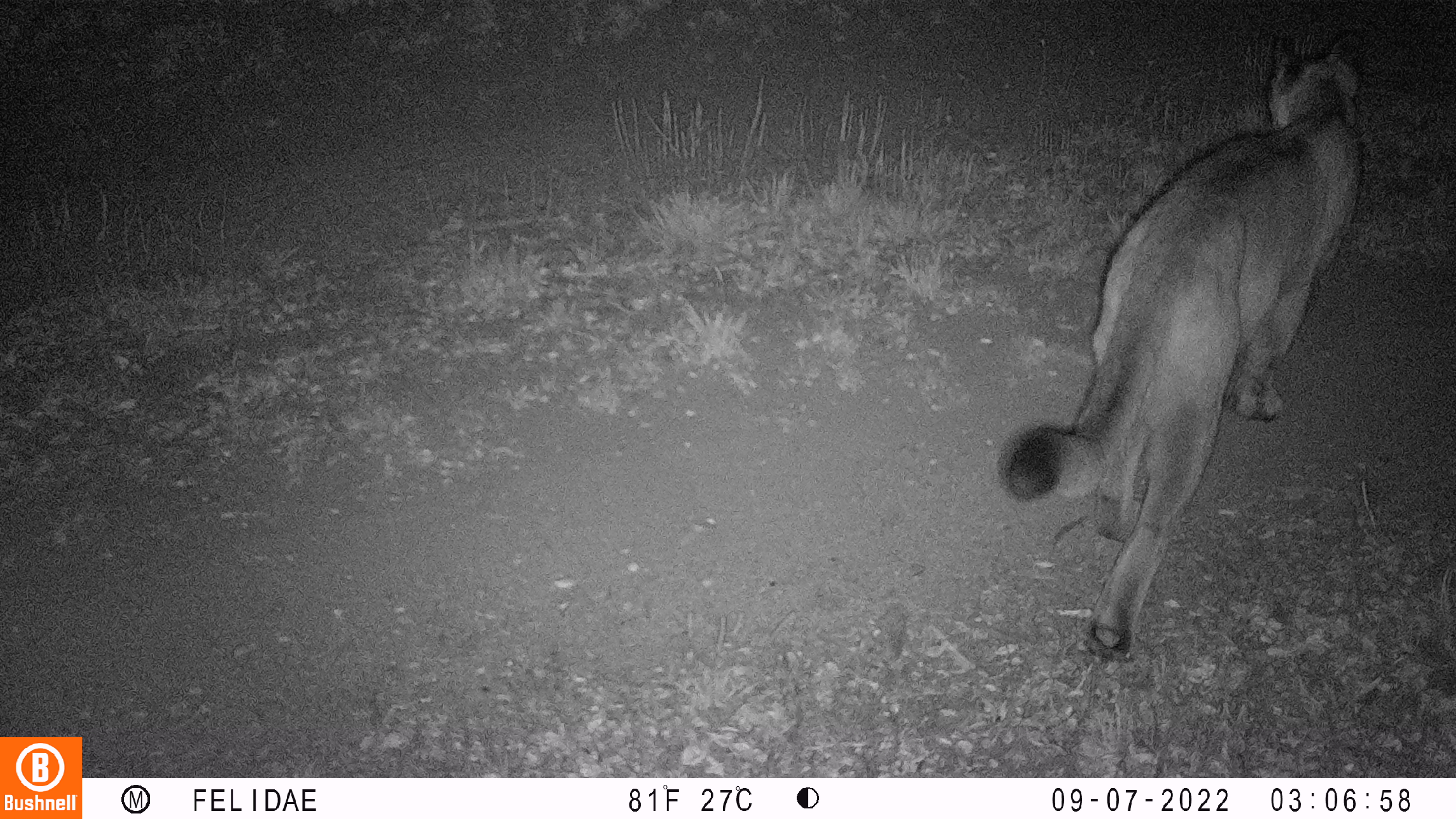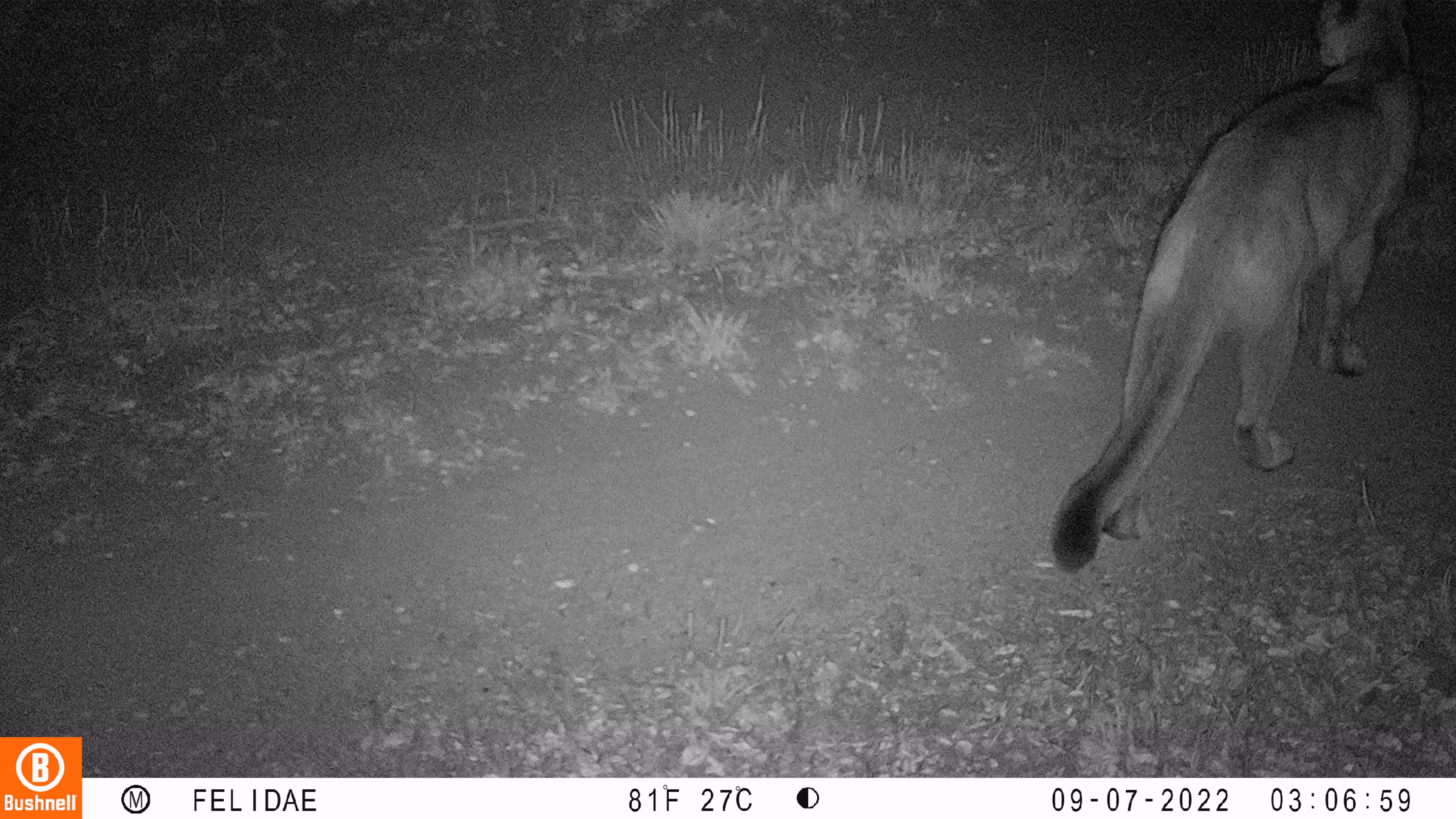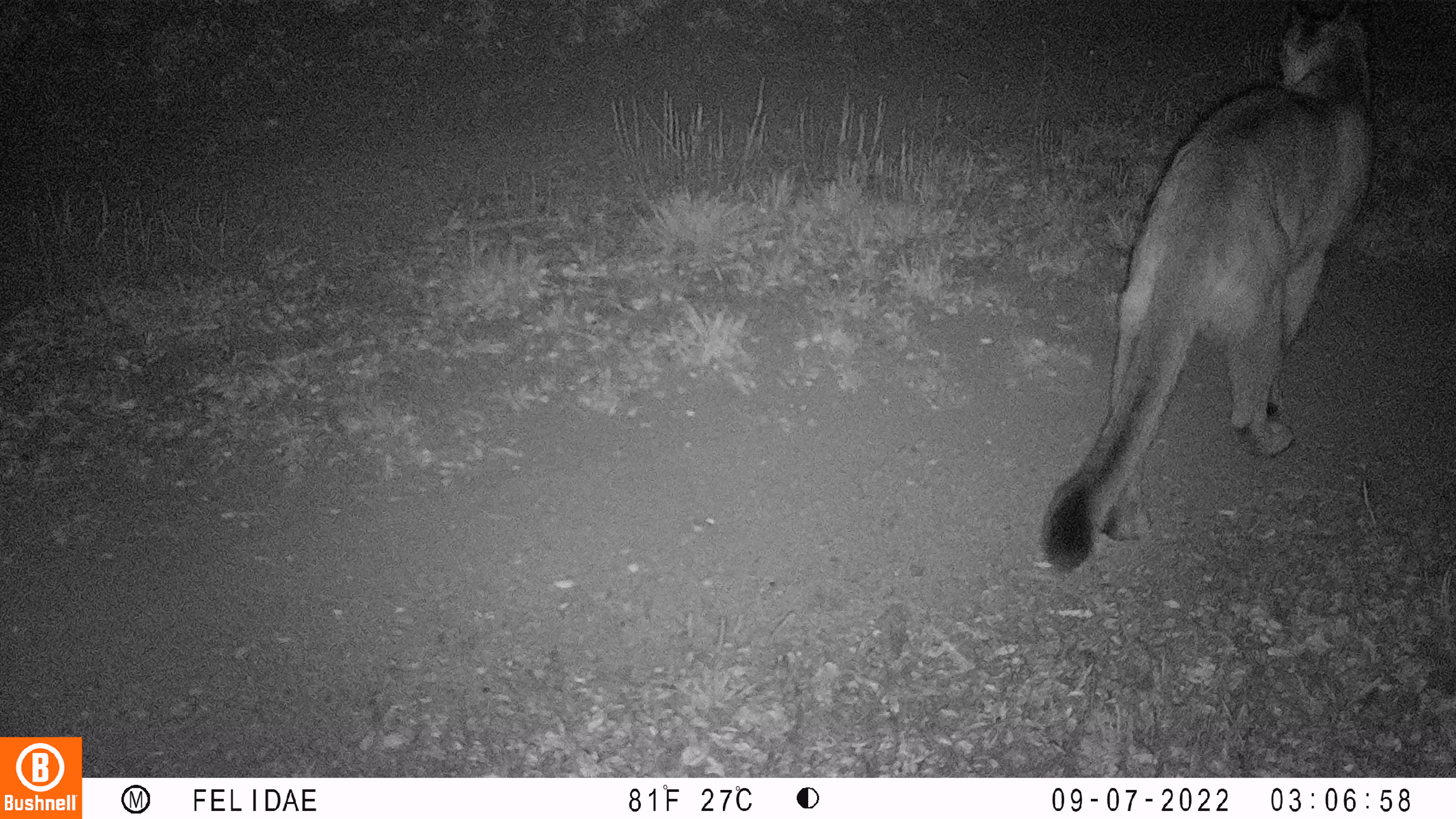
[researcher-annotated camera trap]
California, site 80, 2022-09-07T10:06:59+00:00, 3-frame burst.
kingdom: Animalia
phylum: Chordata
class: Mammalia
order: Carnivora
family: Felidae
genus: Puma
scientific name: Puma concolor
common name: puma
Puma (Puma concolor).